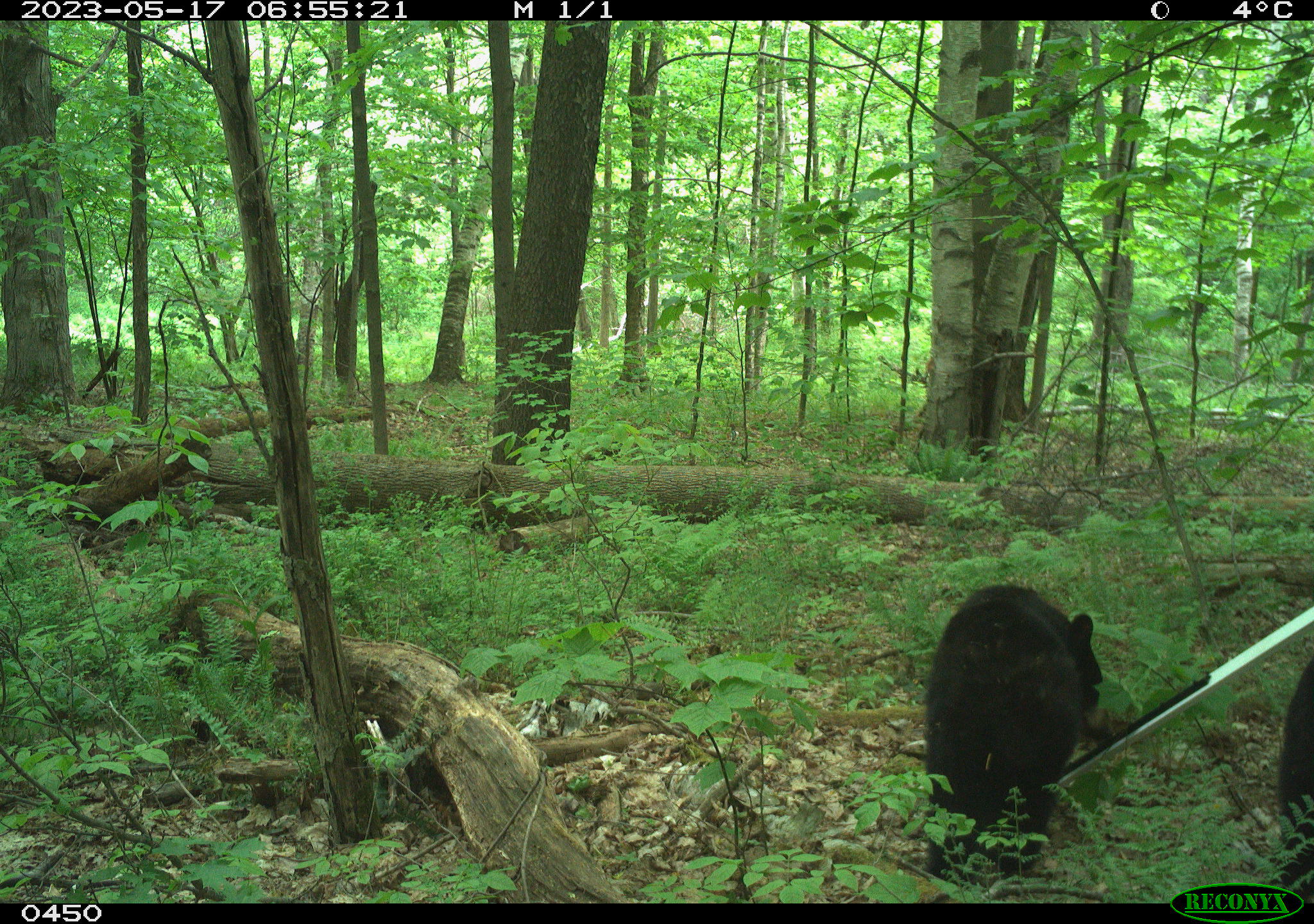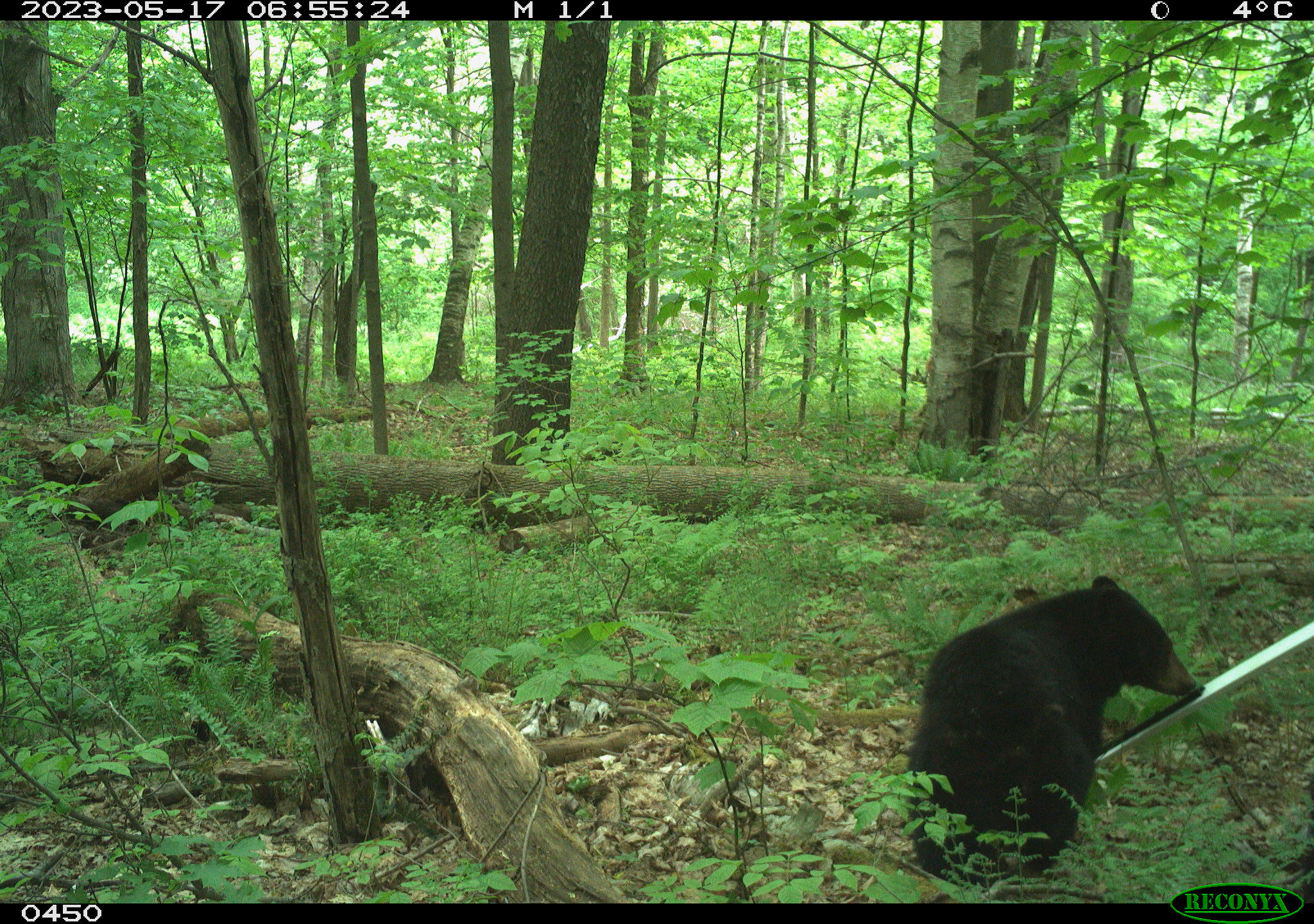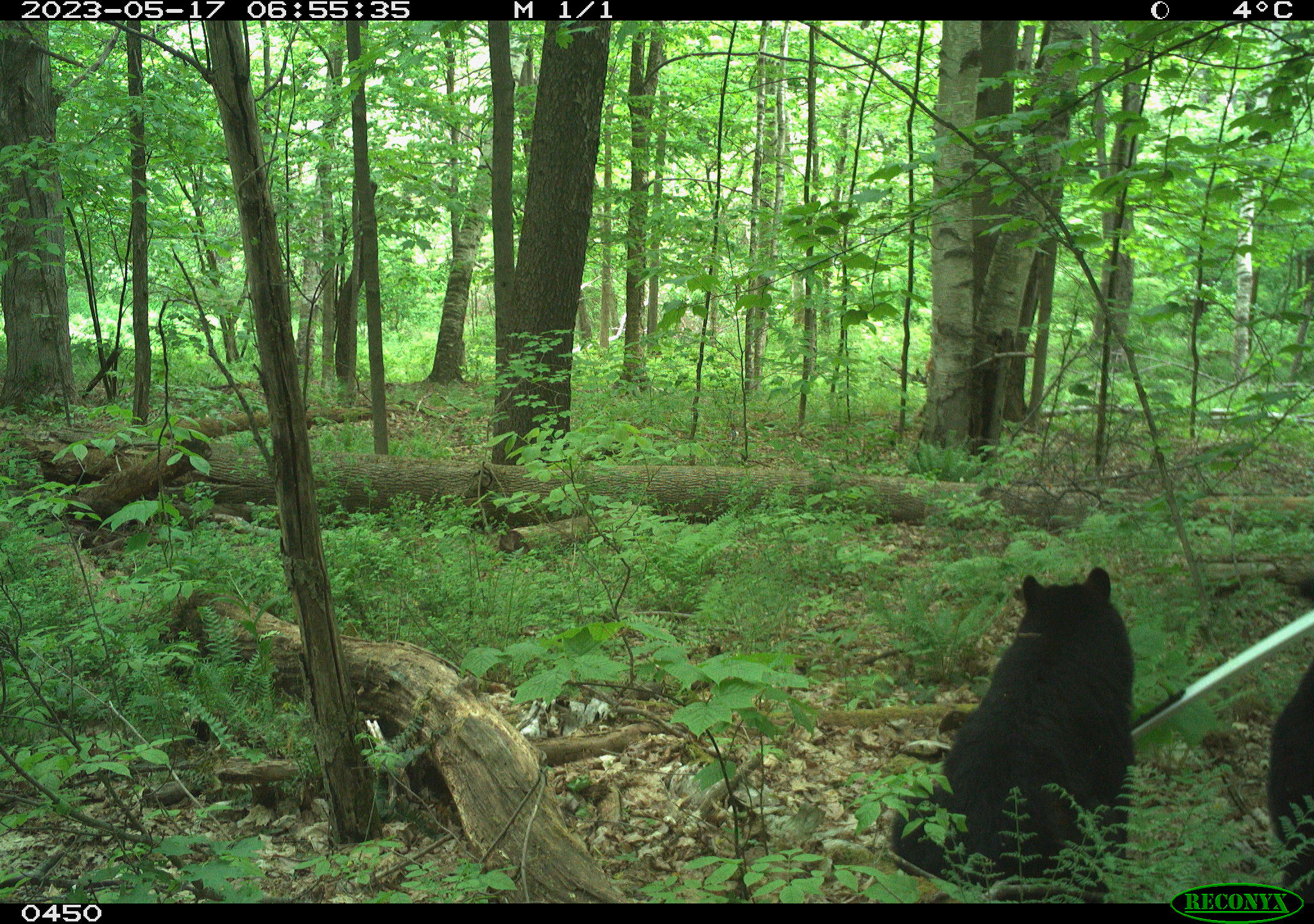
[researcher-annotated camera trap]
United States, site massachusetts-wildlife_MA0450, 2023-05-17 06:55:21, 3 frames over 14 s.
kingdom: Animalia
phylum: Chordata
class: Mammalia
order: Carnivora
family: Ursidae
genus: Ursus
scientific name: Ursus americanus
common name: black bear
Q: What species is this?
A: Black bear (Ursus americanus).